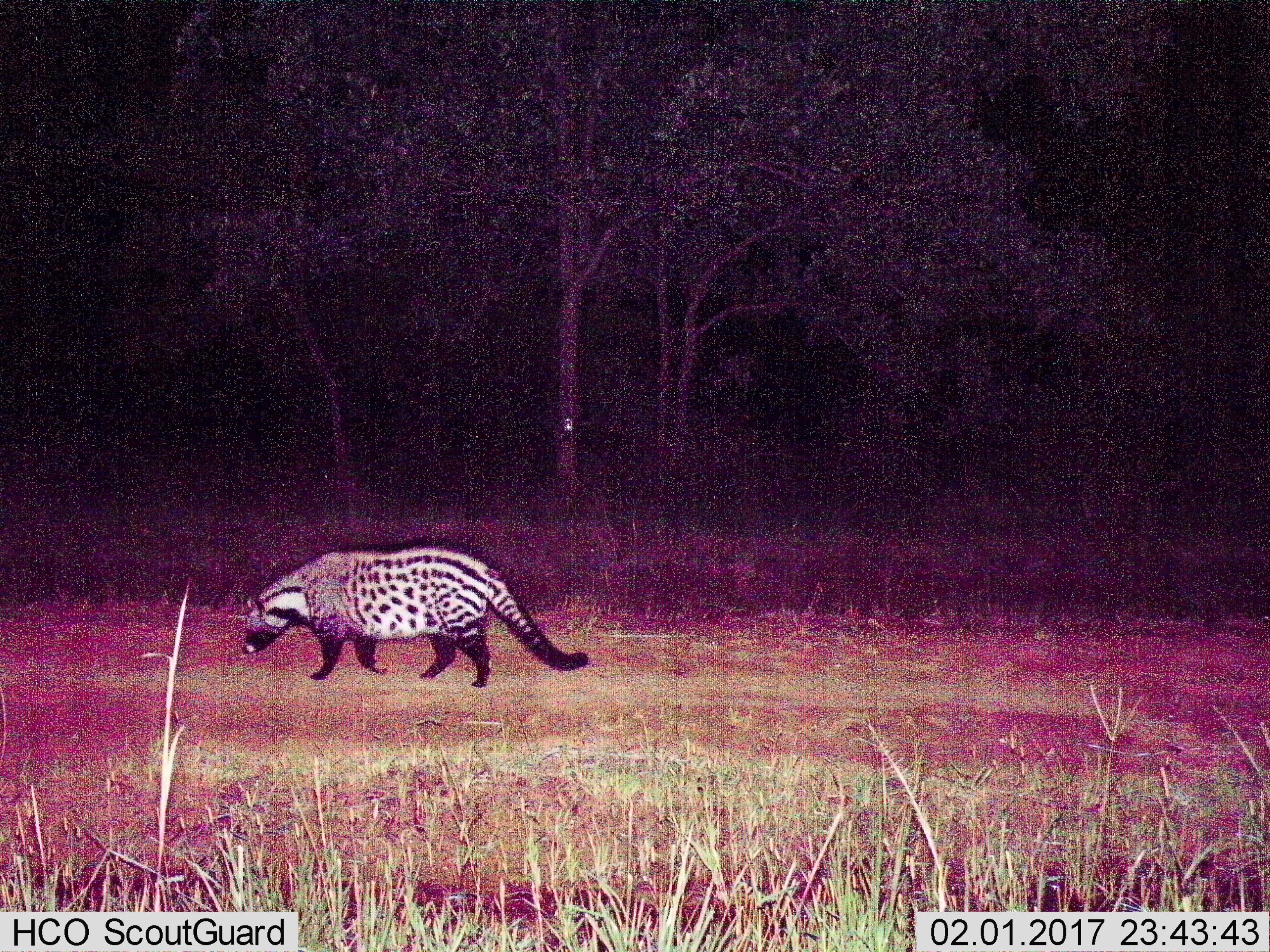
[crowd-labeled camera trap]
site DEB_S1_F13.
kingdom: Animalia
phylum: Chordata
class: Mammalia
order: Carnivora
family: Viverridae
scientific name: Viverridae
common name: civet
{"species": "civet (Viverridae)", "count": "1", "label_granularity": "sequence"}